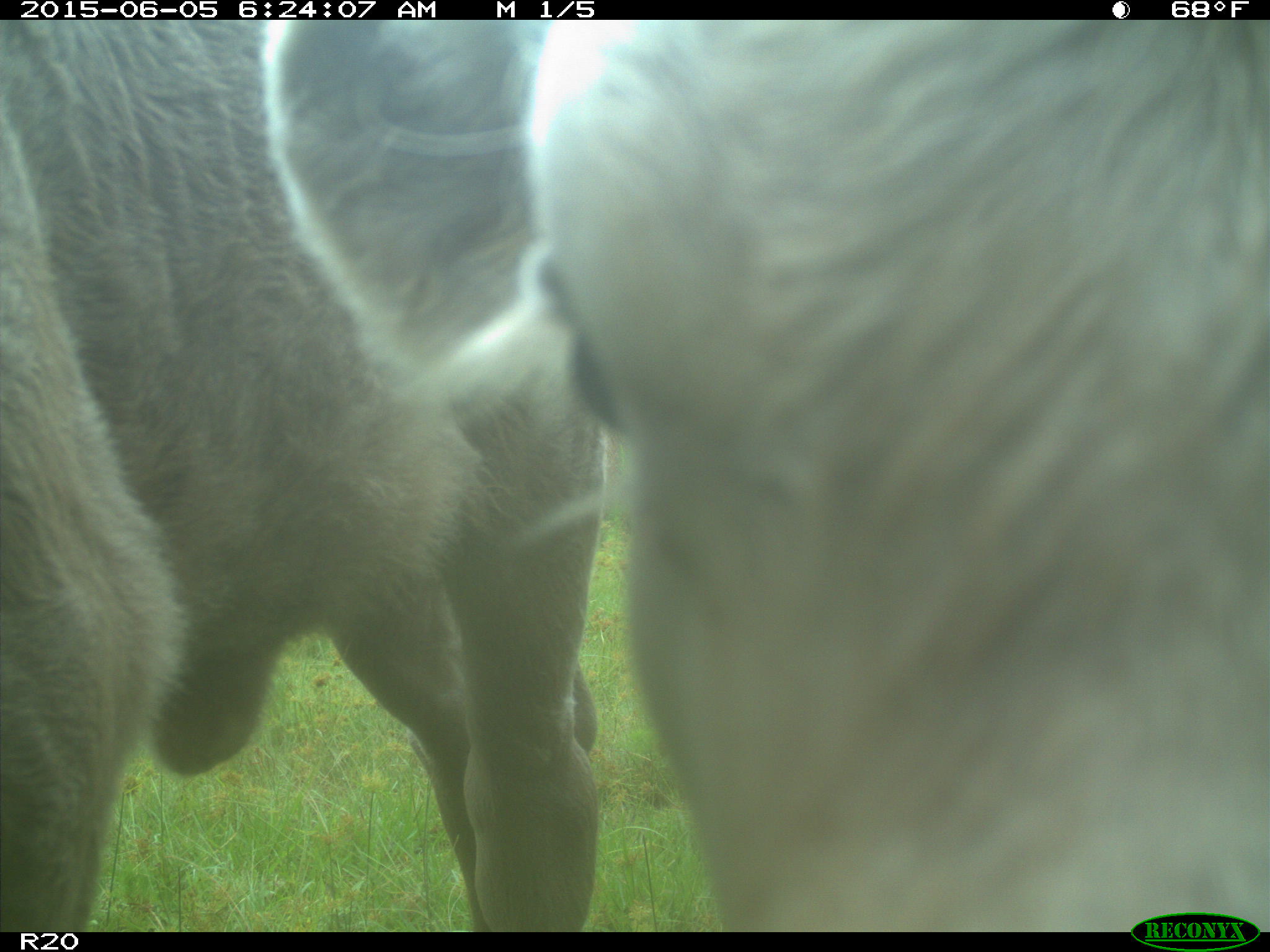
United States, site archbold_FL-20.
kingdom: Animalia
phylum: Chordata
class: Mammalia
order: Artiodactyla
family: Bovidae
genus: Bos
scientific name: Bos taurus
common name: domestic cow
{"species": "Bos taurus (domestic cow)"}